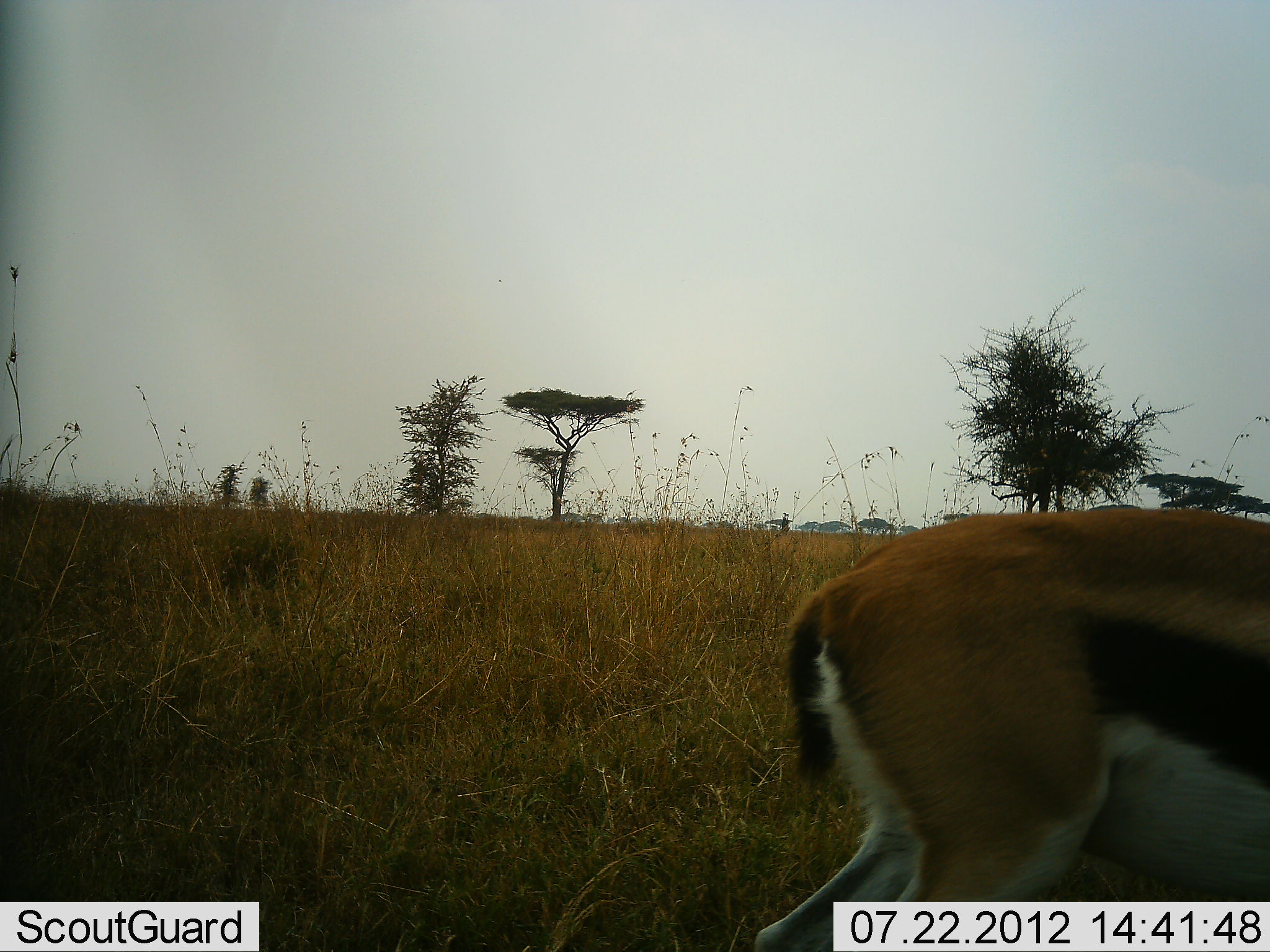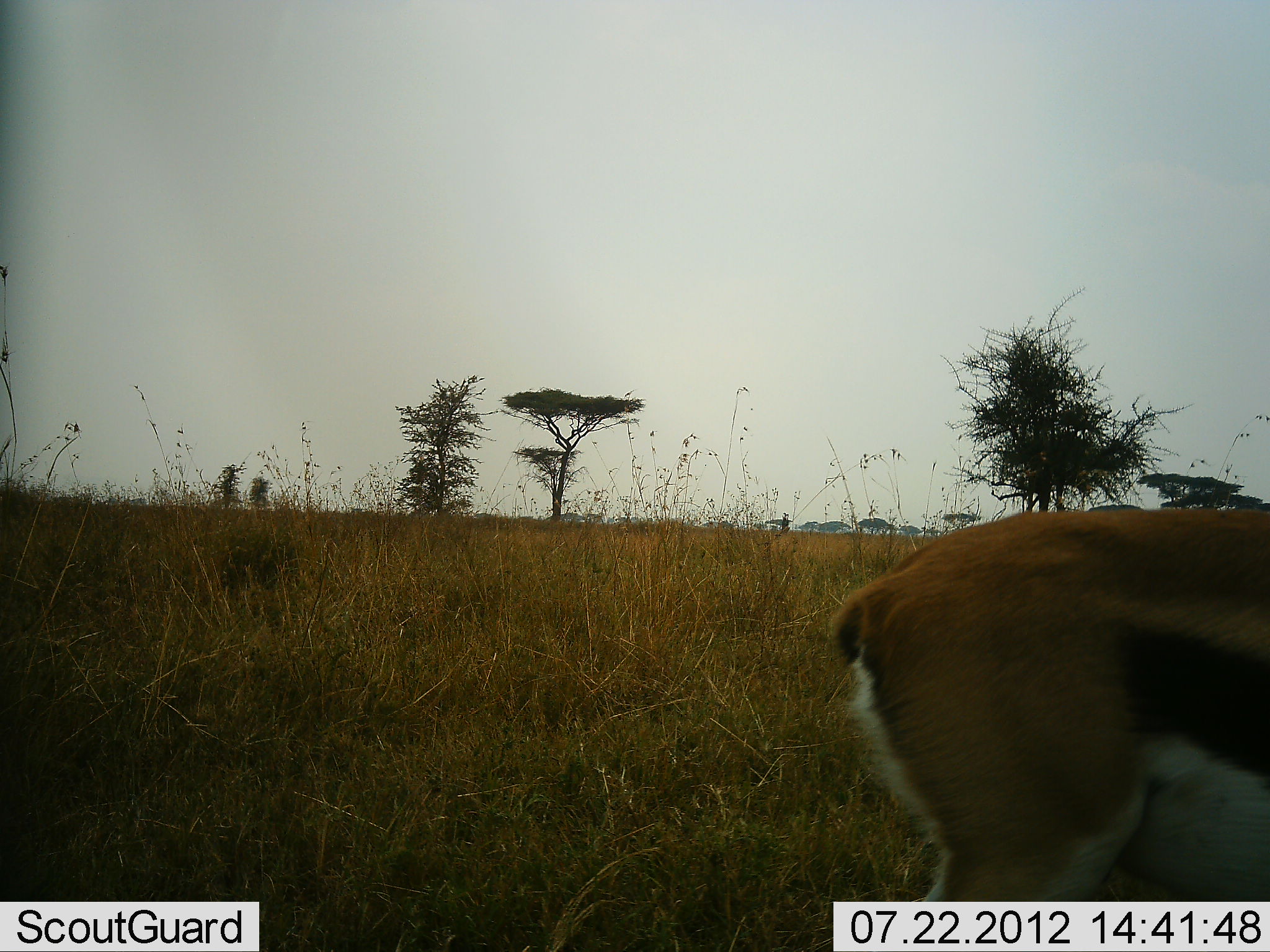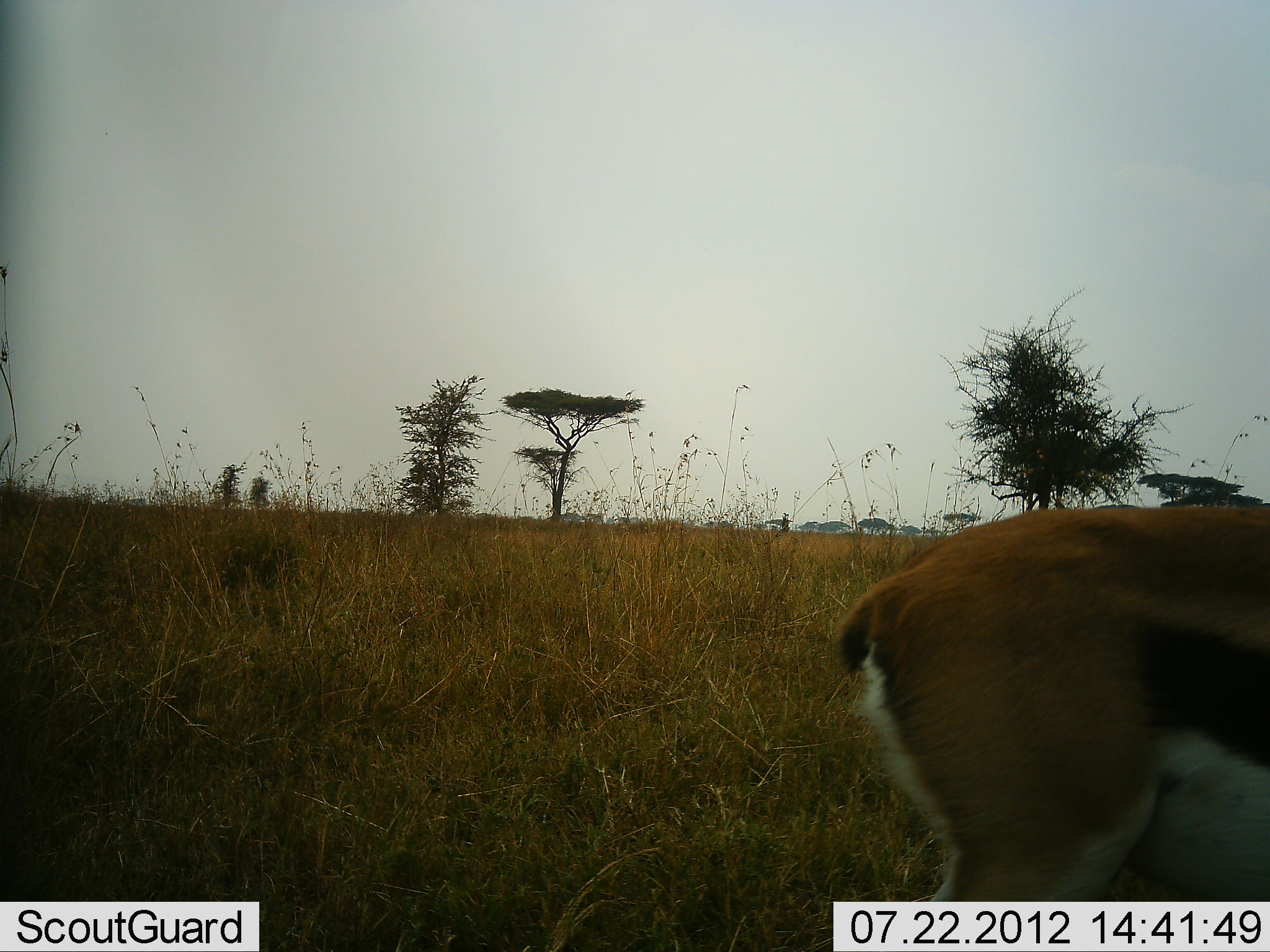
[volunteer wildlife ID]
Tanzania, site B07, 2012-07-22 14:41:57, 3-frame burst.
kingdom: Animalia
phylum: Chordata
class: Mammalia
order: Artiodactyla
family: Bovidae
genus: Eudorcas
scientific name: Eudorcas thomsonii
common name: thomson's gazelle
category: gazellethomsons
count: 1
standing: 70%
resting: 0%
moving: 30%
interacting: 0%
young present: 0%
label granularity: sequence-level